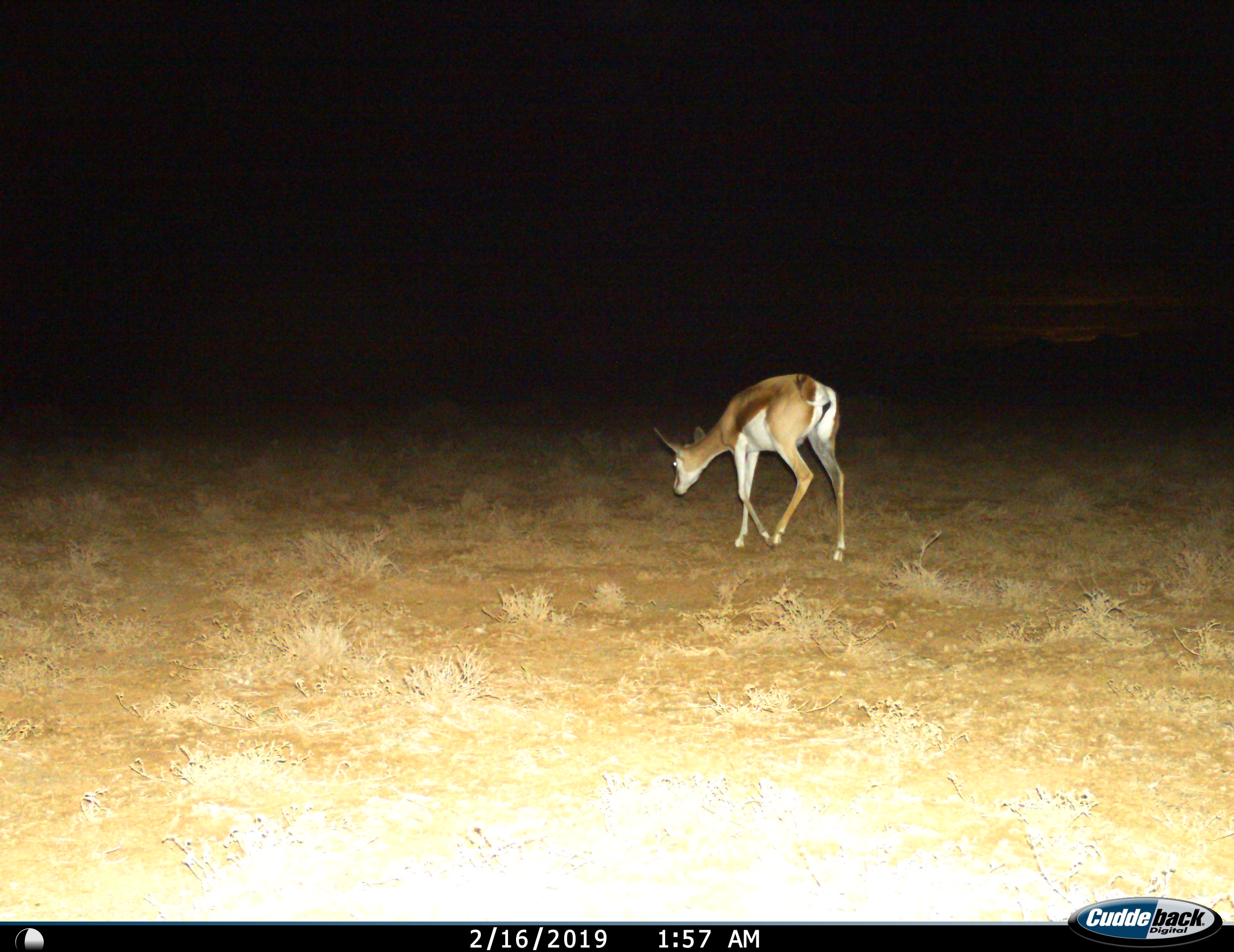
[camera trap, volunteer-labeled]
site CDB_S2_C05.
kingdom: Animalia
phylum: Chordata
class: Mammalia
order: Artiodactyla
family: Bovidae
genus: Antidorcas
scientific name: Antidorcas marsupialis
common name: springbok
Springbok (Antidorcas marsupialis), count 1. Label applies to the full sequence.